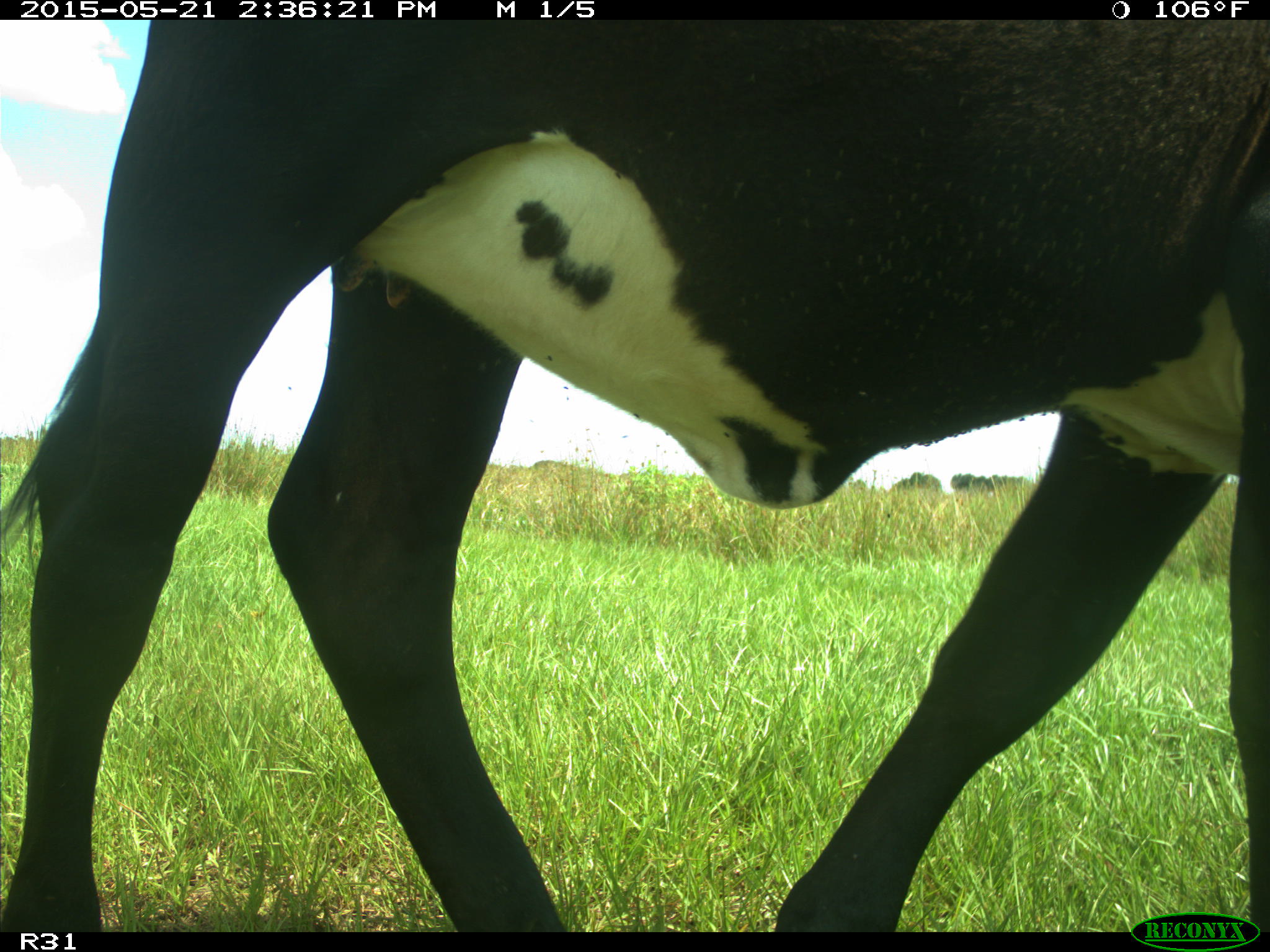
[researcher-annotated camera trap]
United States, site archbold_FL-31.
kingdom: Animalia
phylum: Chordata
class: Mammalia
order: Artiodactyla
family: Bovidae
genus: Bos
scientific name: Bos taurus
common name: domestic cow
Bos taurus (domestic cow).